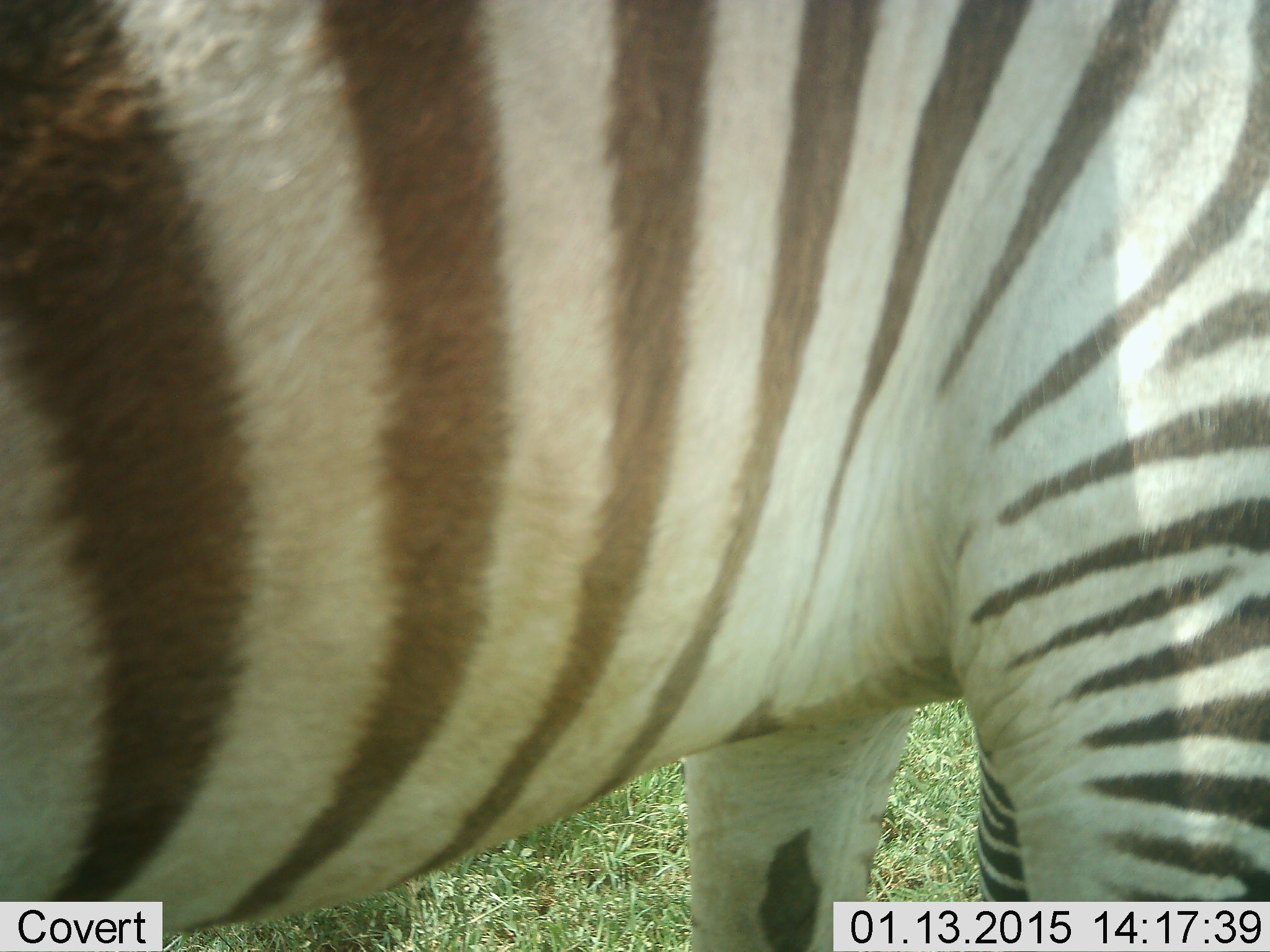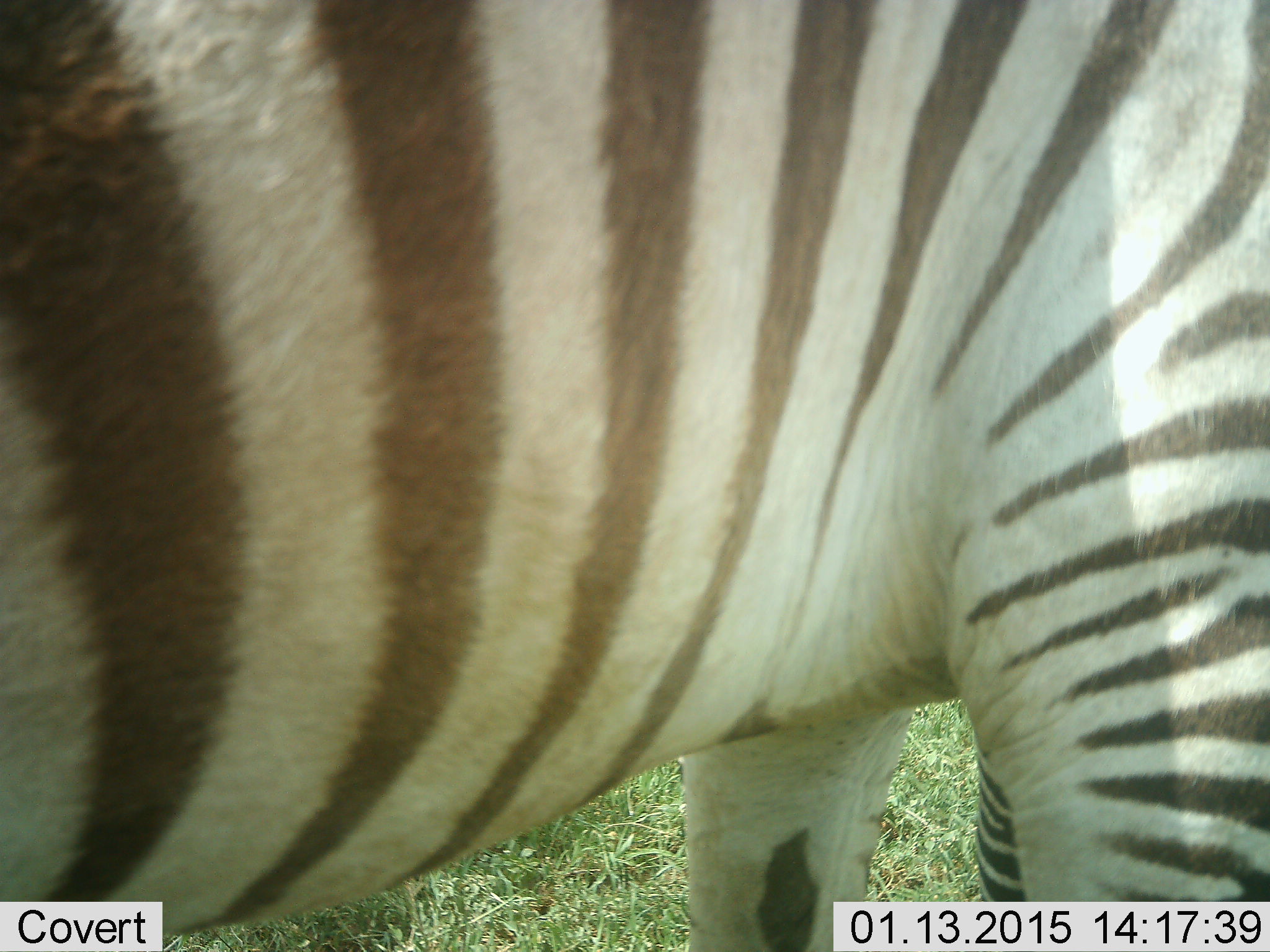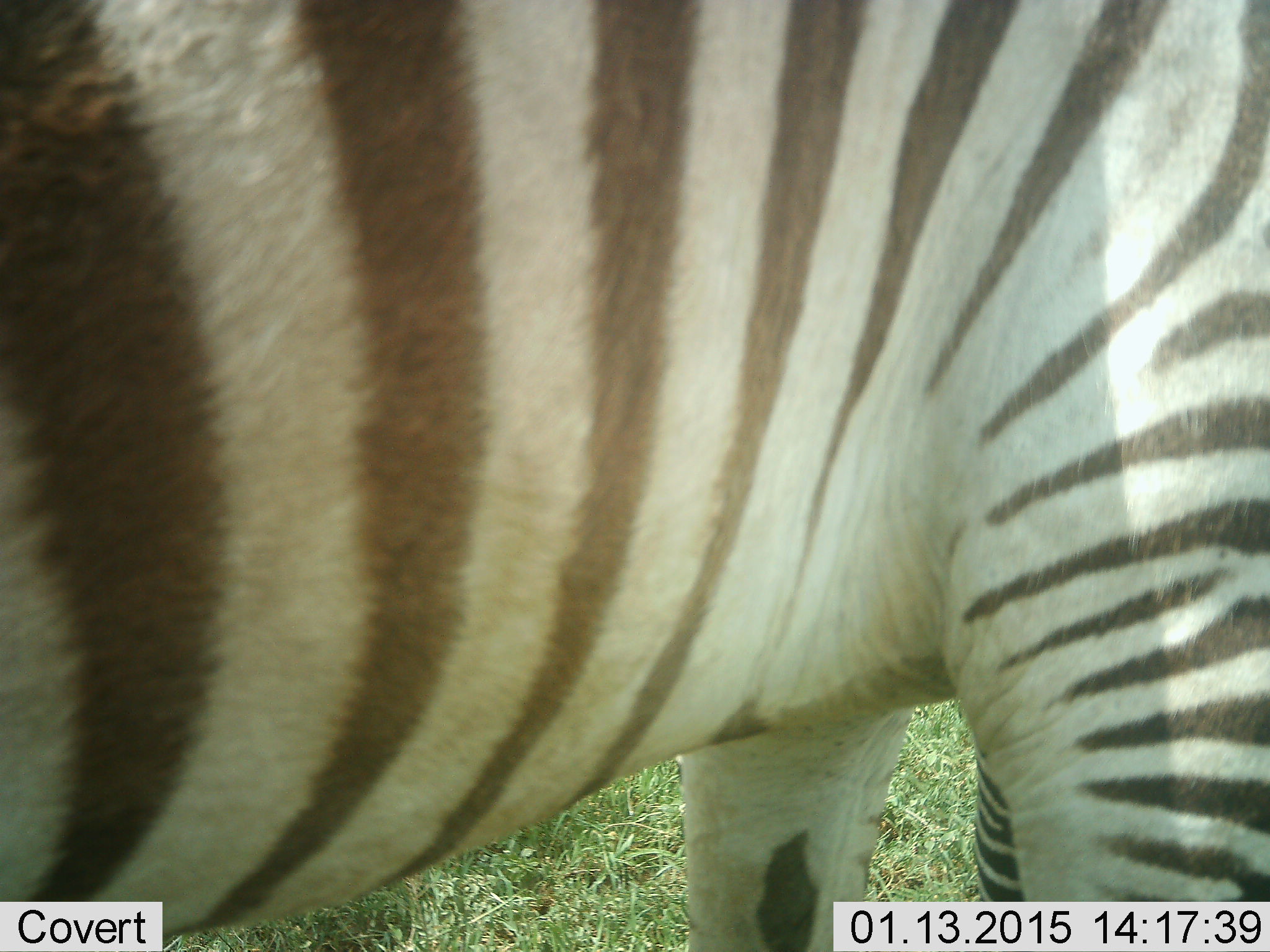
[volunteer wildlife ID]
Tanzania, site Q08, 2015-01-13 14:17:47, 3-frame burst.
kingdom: Animalia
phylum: Chordata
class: Mammalia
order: Perissodactyla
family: Equidae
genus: Equus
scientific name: Equus quagga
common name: plains zebra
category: zebra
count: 1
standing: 100%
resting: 0%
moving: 0%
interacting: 0%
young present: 0%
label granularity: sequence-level